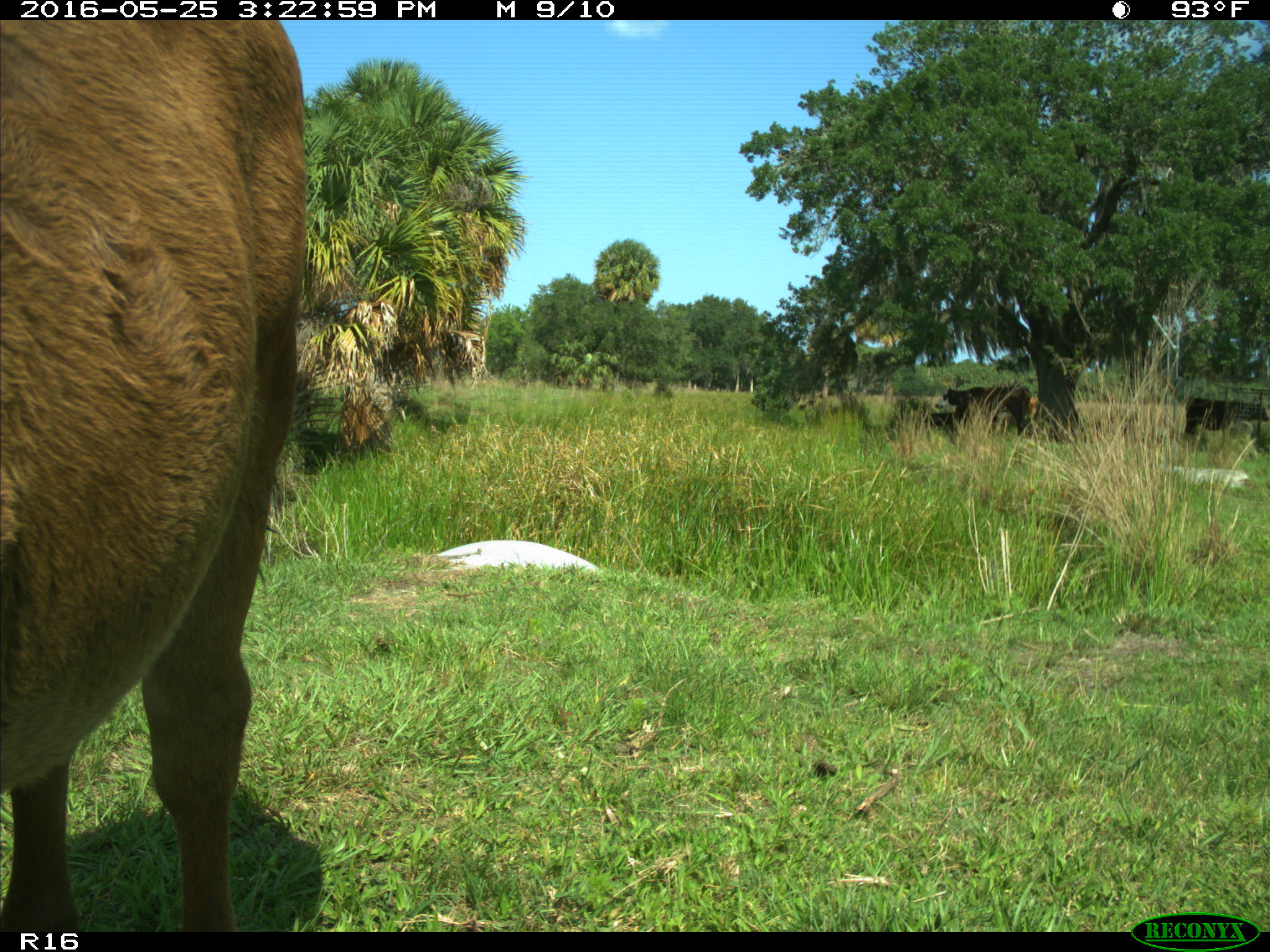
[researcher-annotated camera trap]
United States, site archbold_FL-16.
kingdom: Animalia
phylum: Chordata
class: Mammalia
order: Artiodactyla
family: Bovidae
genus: Bos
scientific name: Bos taurus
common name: domestic cow